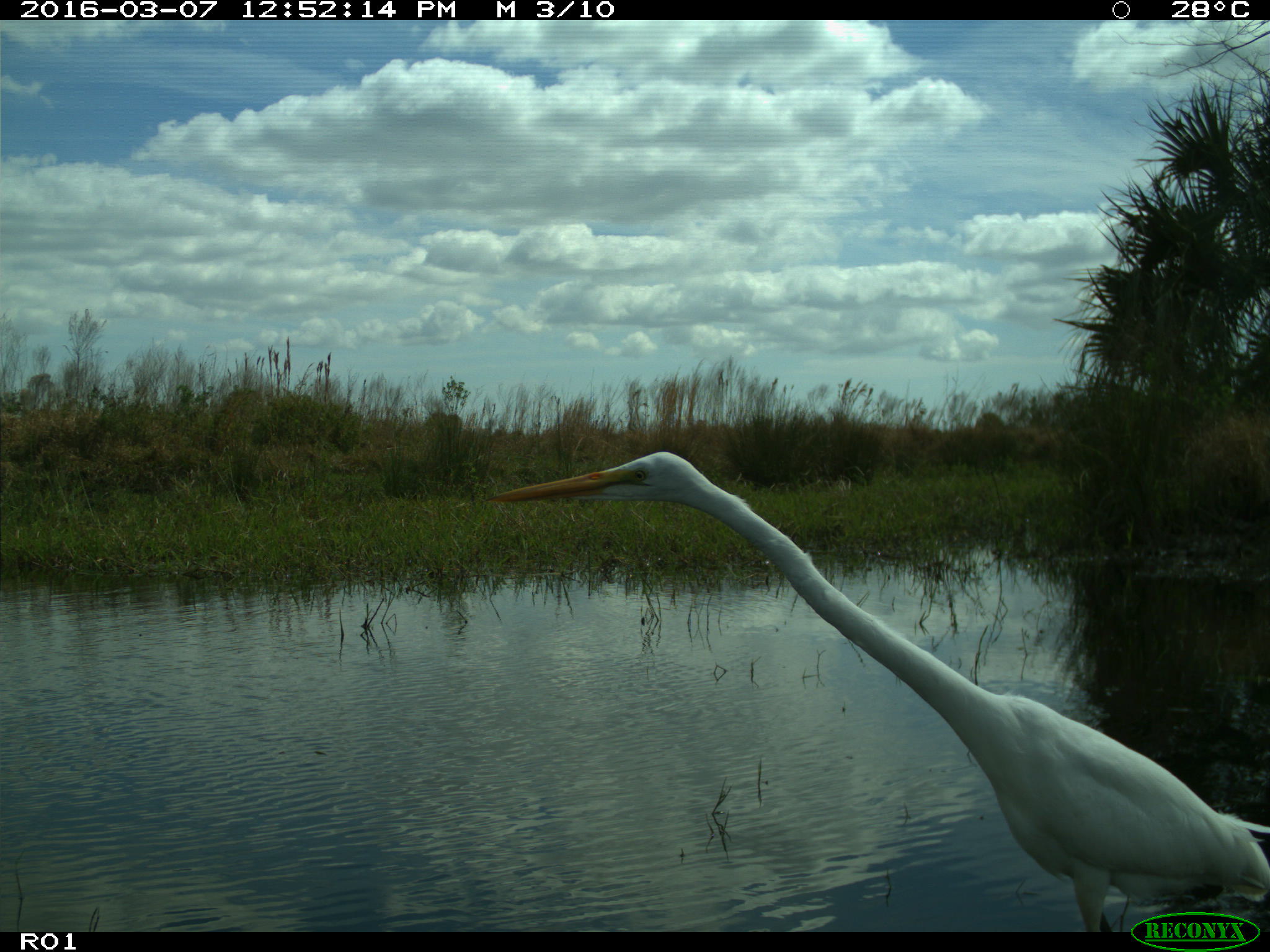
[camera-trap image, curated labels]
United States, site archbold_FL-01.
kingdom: Animalia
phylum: Chordata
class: Aves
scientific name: Aves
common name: birds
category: unidentified bird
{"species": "unidentified bird (birds) (Aves)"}